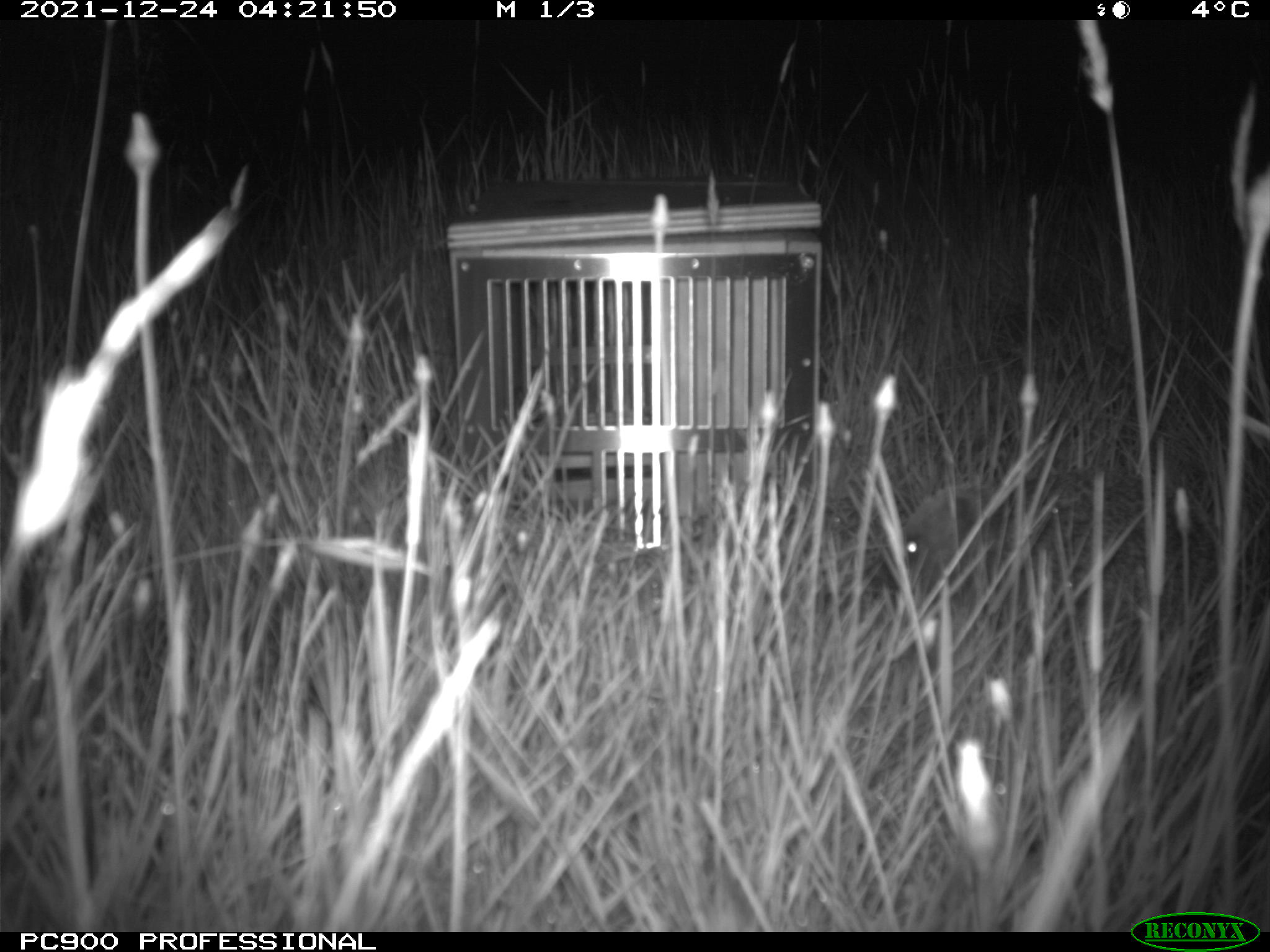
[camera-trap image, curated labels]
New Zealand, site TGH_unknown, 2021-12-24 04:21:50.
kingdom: Animalia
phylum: Chordata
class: Mammalia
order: Eulipotyphla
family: Erinaceidae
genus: Erinaceus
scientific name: Erinaceus europaeus europaeus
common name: european hedgehog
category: hedgehog